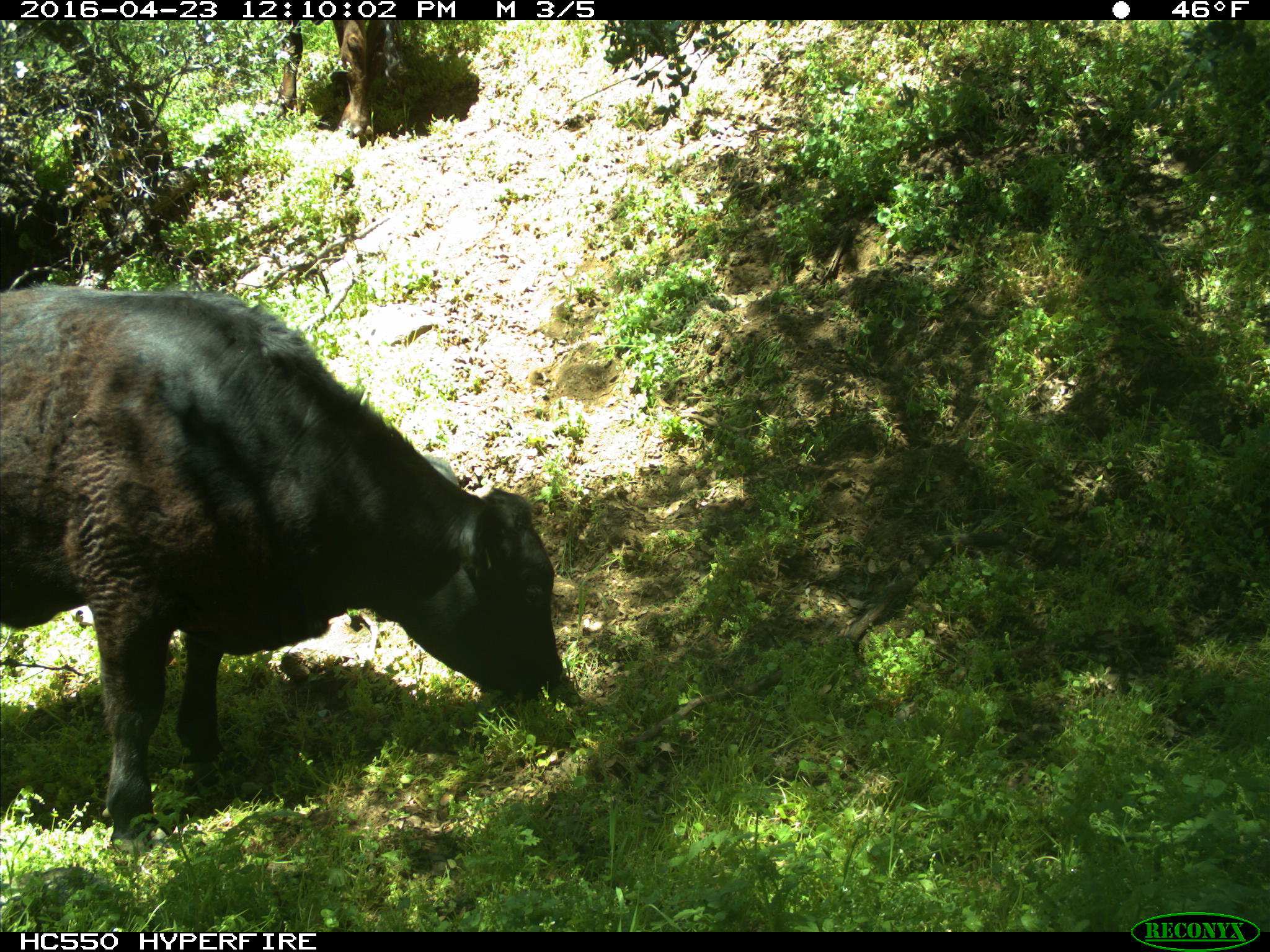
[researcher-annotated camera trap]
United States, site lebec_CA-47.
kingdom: Animalia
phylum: Chordata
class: Mammalia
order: Artiodactyla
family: Bovidae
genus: Bos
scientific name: Bos taurus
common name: domestic cow